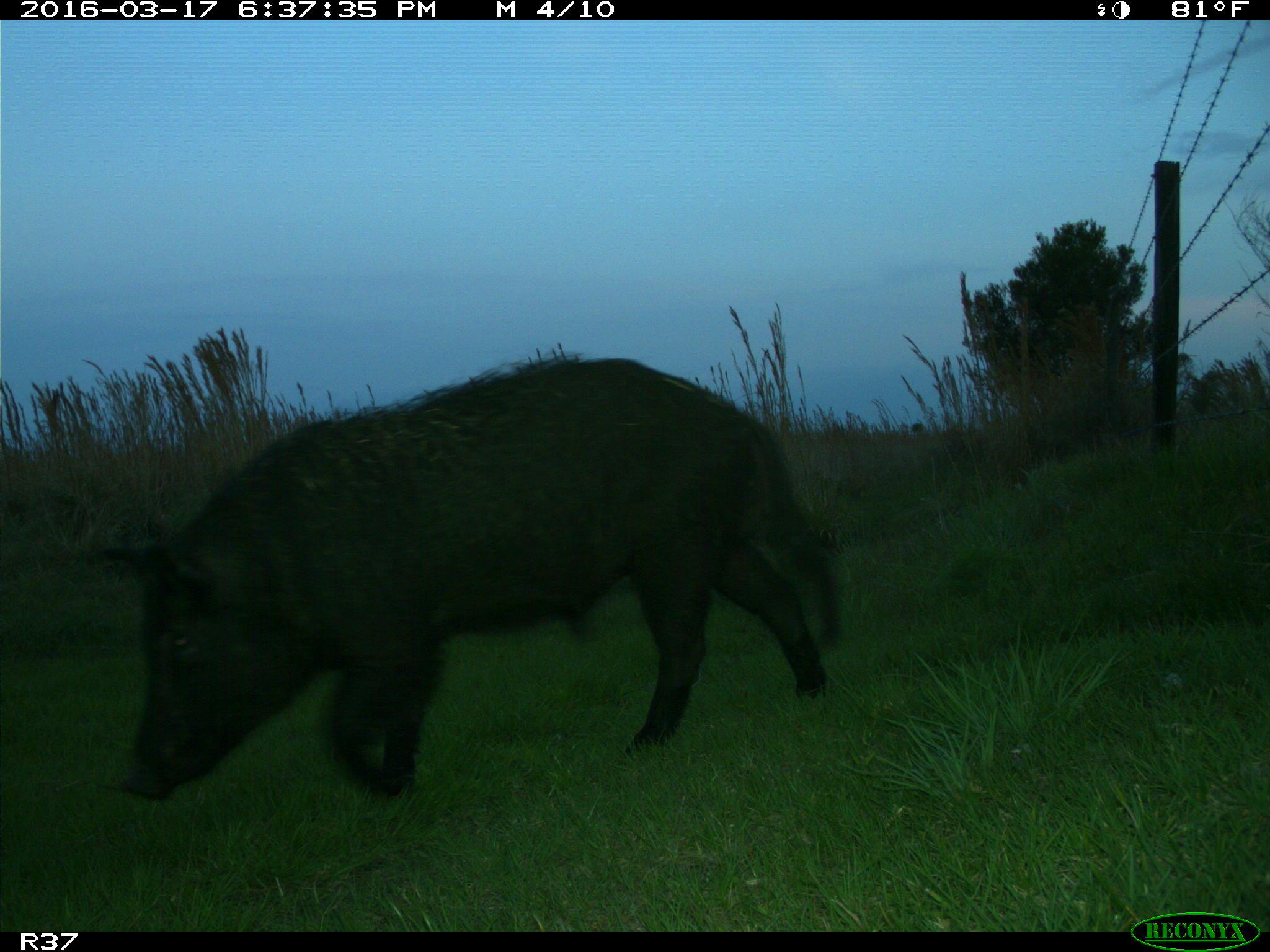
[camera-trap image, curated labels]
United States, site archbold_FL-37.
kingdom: Animalia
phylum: Chordata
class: Mammalia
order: Artiodactyla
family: Suidae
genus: Sus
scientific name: Sus scrofa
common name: wild boar